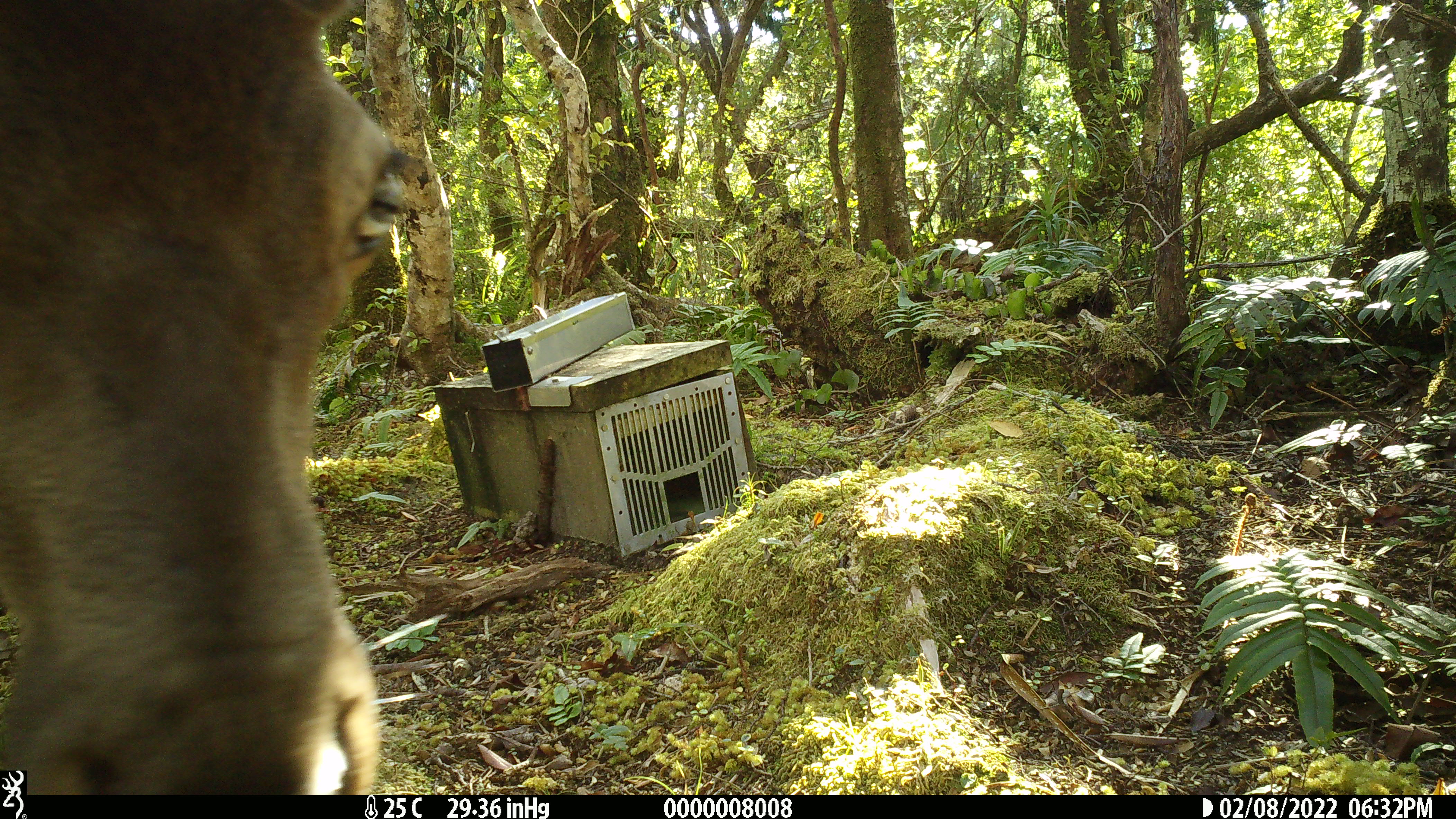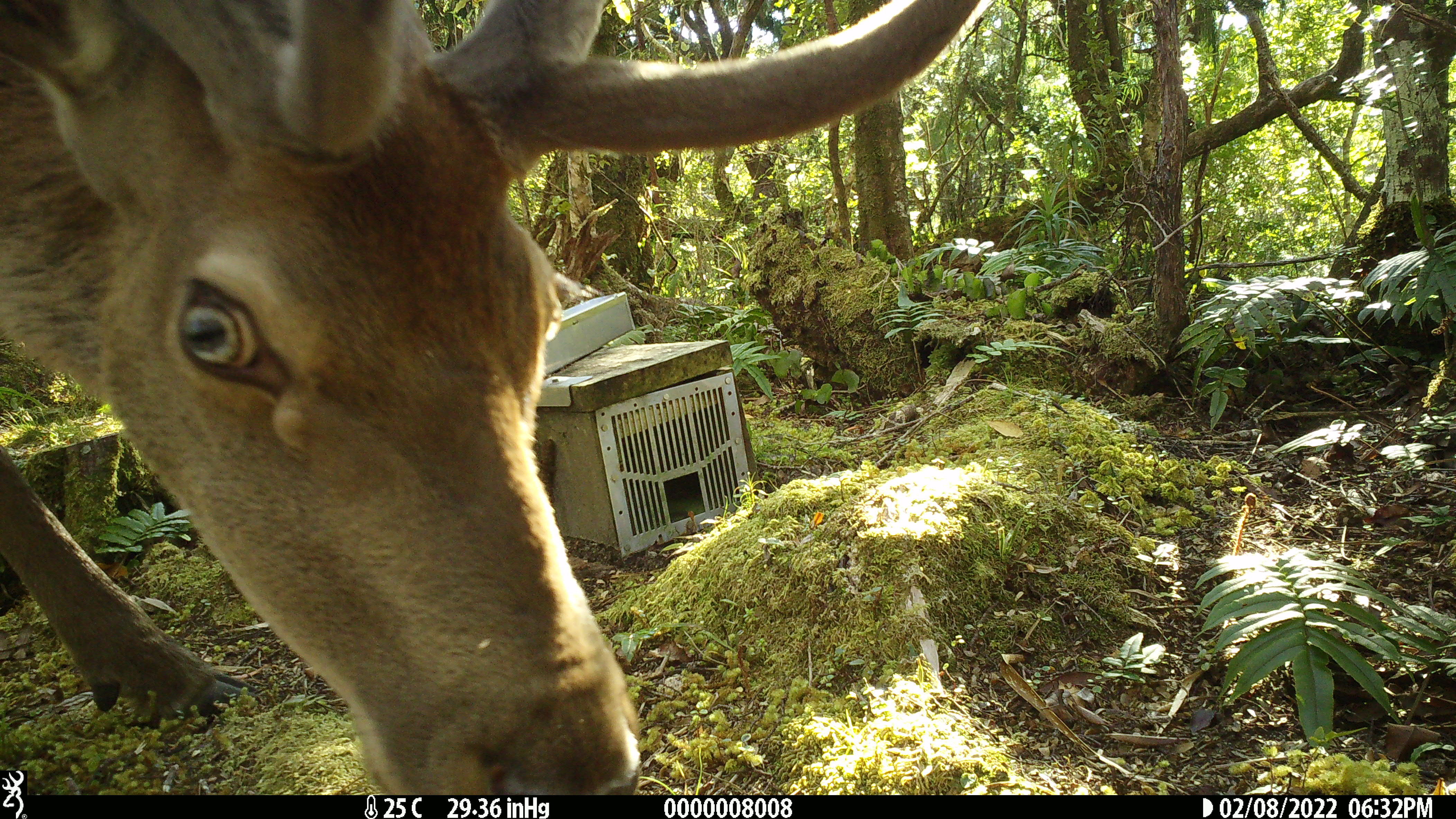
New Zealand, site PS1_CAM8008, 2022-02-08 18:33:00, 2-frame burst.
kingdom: Animalia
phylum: Chordata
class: Mammalia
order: Artiodactyla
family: Cervidae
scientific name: Cervidae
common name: deer